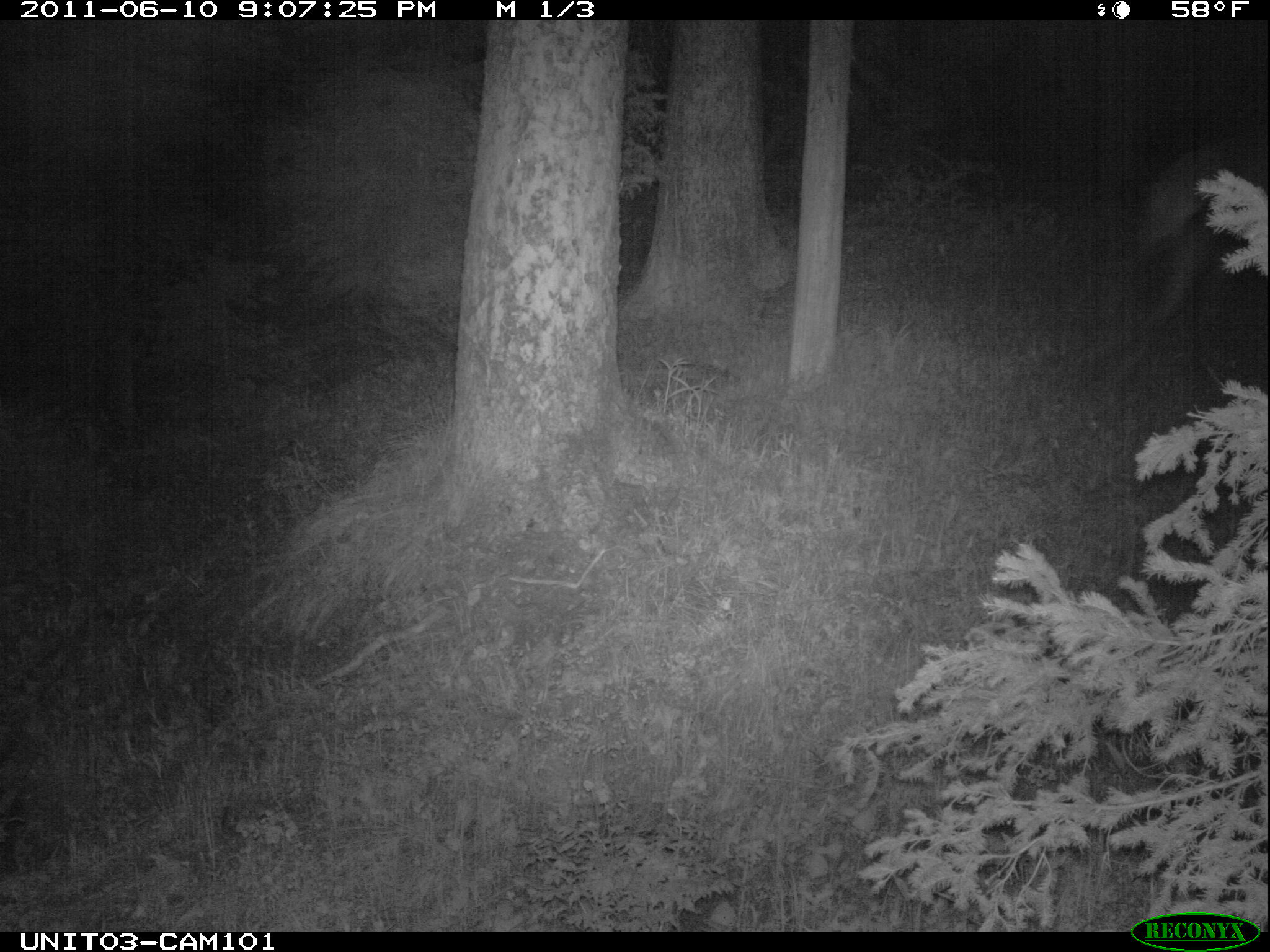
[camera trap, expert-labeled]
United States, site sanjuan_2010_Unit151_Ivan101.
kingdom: Animalia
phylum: Chordata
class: Mammalia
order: Artiodactyla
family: Cervidae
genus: Cervus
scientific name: Cervus elaphus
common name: red deer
Cervus elaphus (red deer).